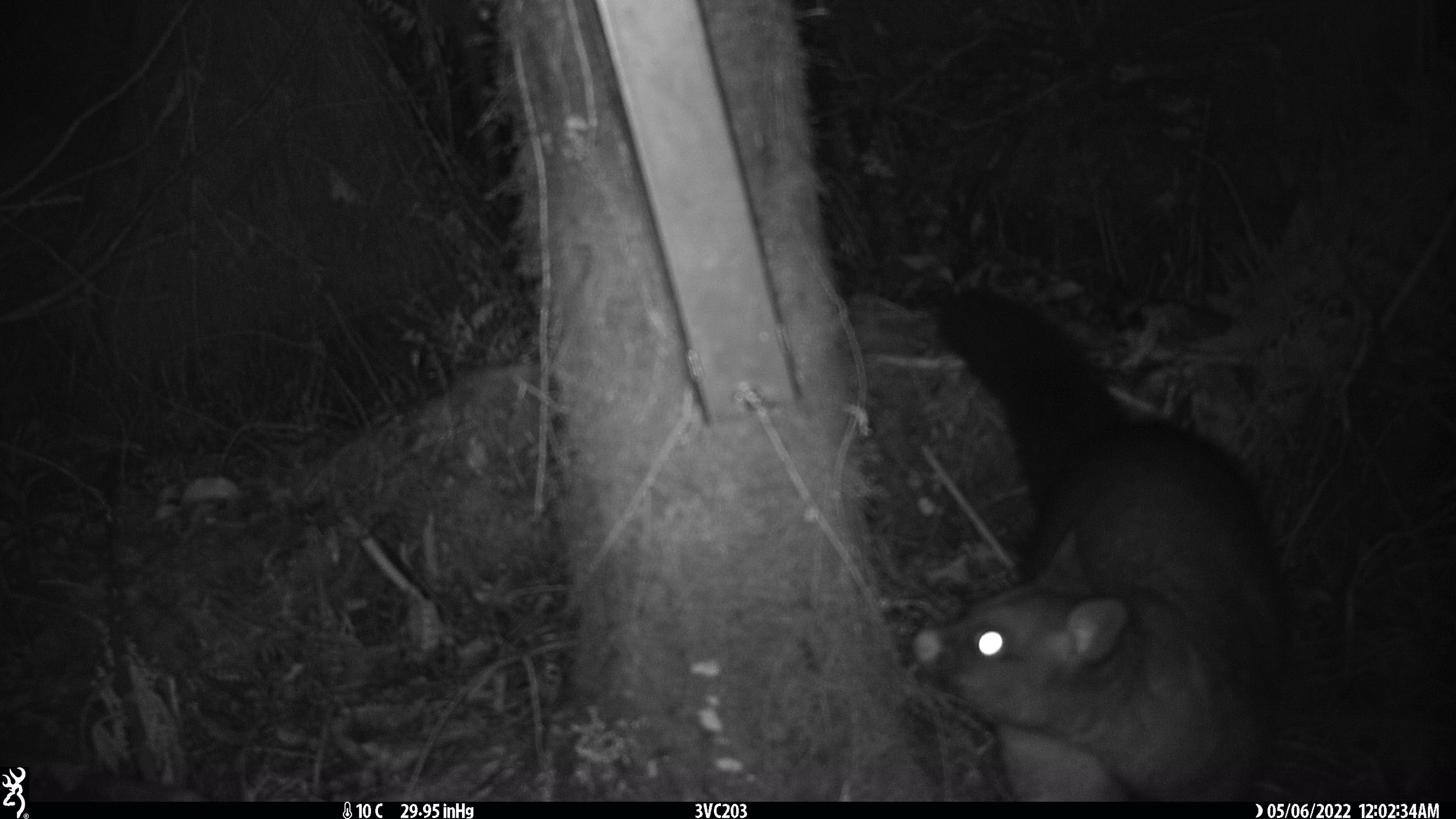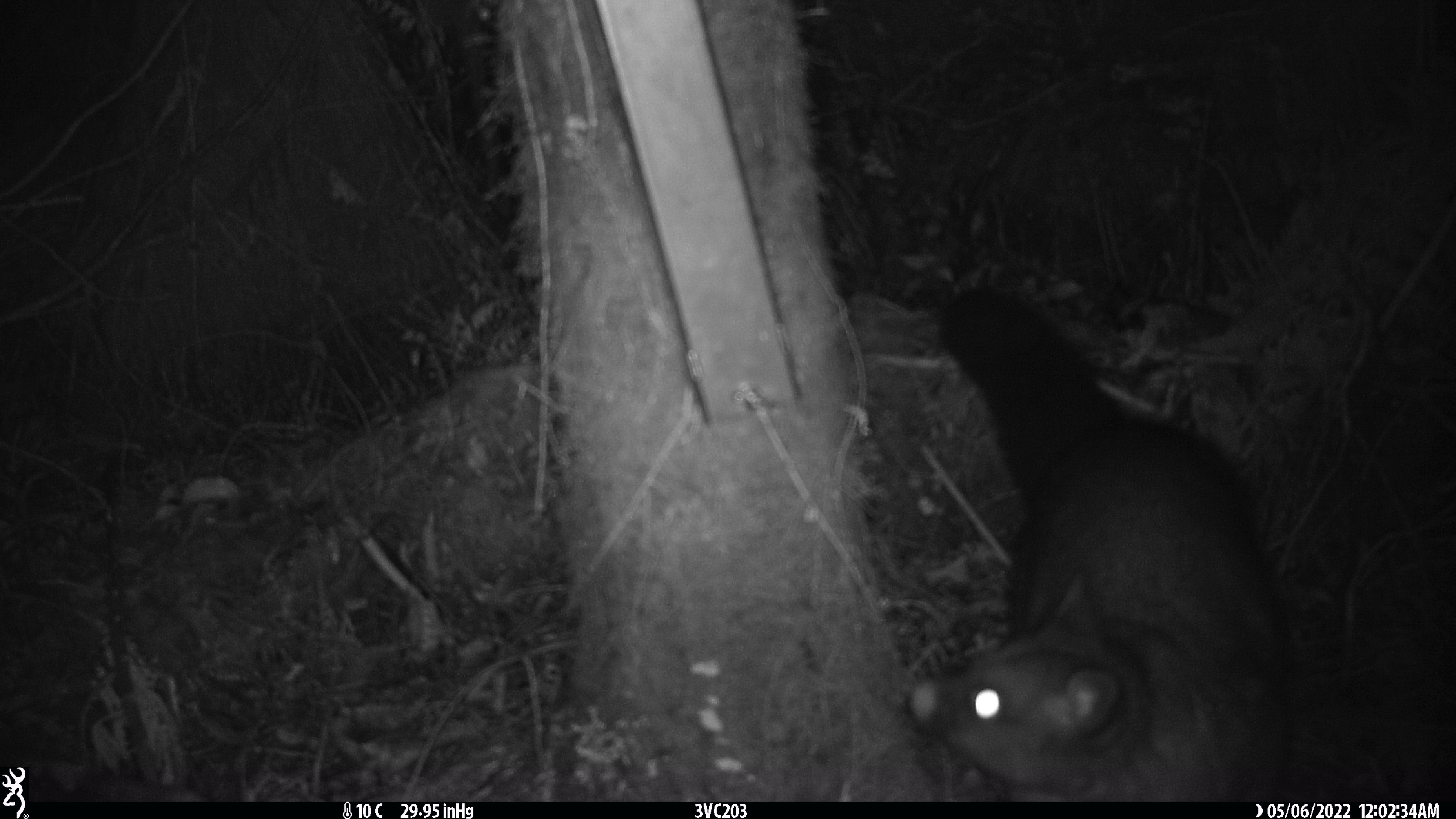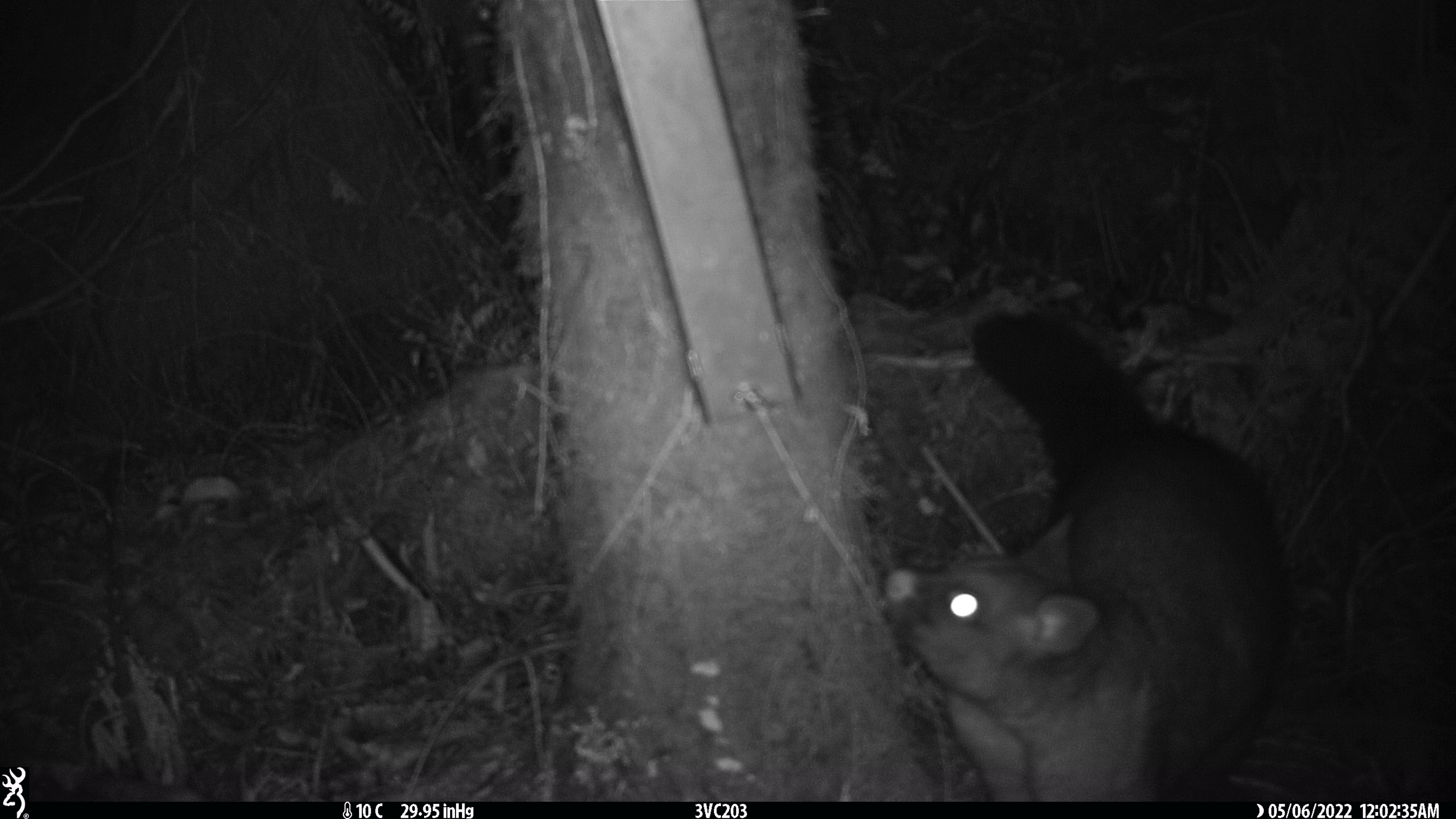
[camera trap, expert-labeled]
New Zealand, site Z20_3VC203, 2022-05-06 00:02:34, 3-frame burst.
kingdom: Animalia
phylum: Chordata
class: Mammalia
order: Diprotodontia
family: Phalangeridae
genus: Trichosurus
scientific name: Trichosurus vulpecula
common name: common brushtail possum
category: possum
Possum (common brushtail possum) (Trichosurus vulpecula).